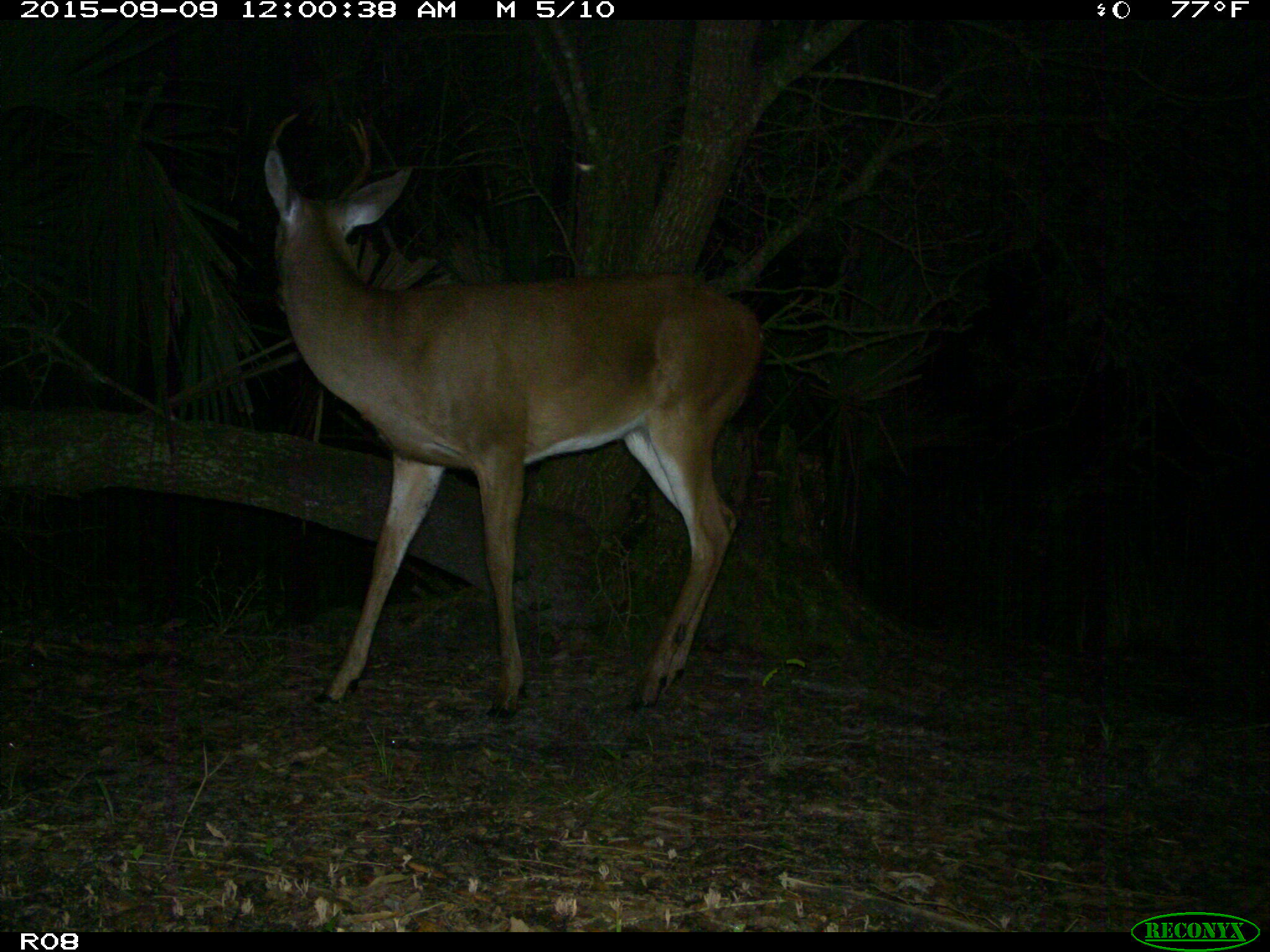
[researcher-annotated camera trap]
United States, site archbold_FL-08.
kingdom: Animalia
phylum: Chordata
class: Mammalia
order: Artiodactyla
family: Cervidae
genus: Odocoileus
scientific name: Odocoileus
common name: deer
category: unidentified deer